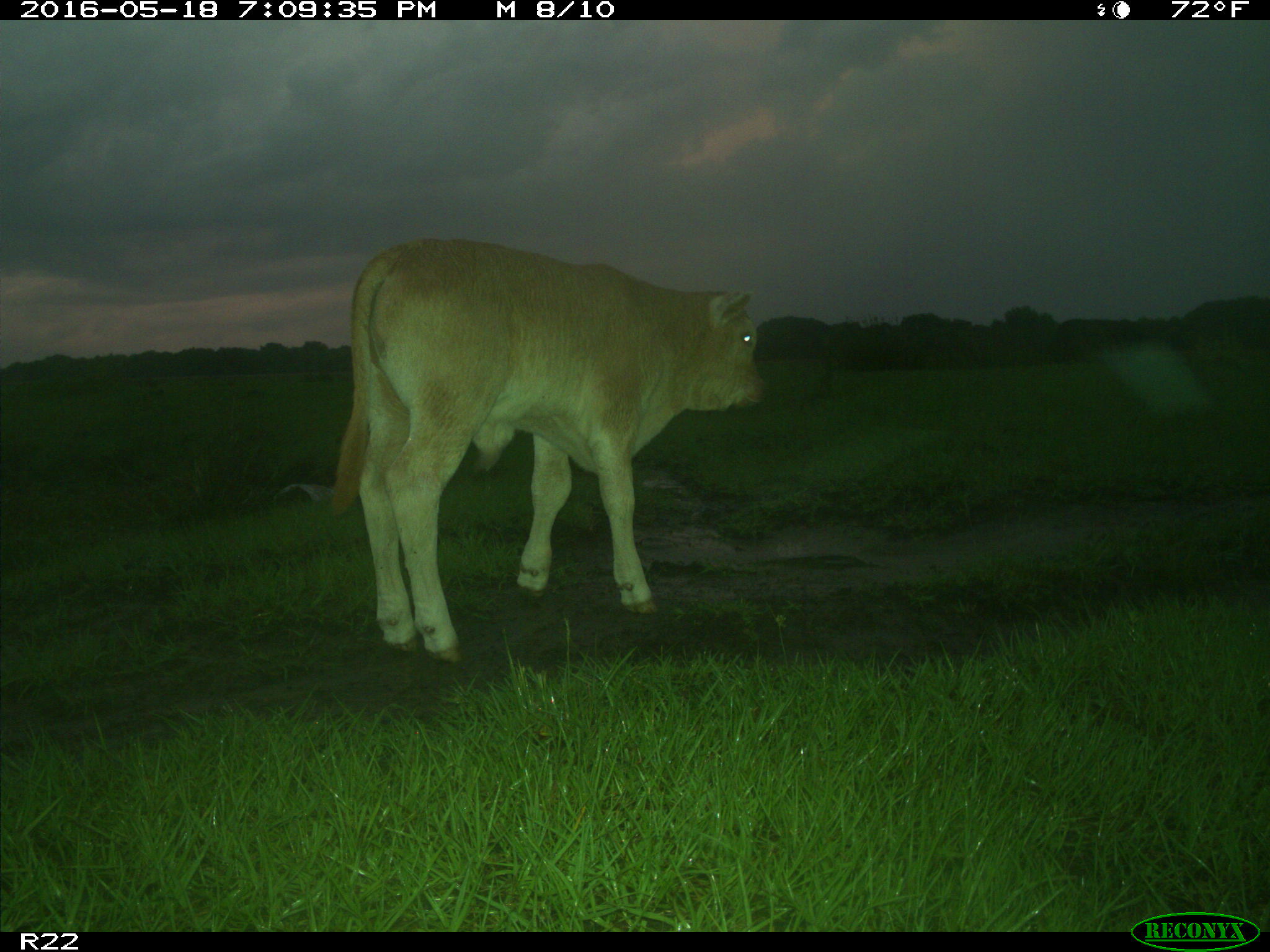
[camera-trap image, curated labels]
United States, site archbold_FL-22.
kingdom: Animalia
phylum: Chordata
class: Mammalia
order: Artiodactyla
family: Bovidae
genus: Bos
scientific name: Bos taurus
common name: domestic cow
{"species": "Bos taurus (domestic cow)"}